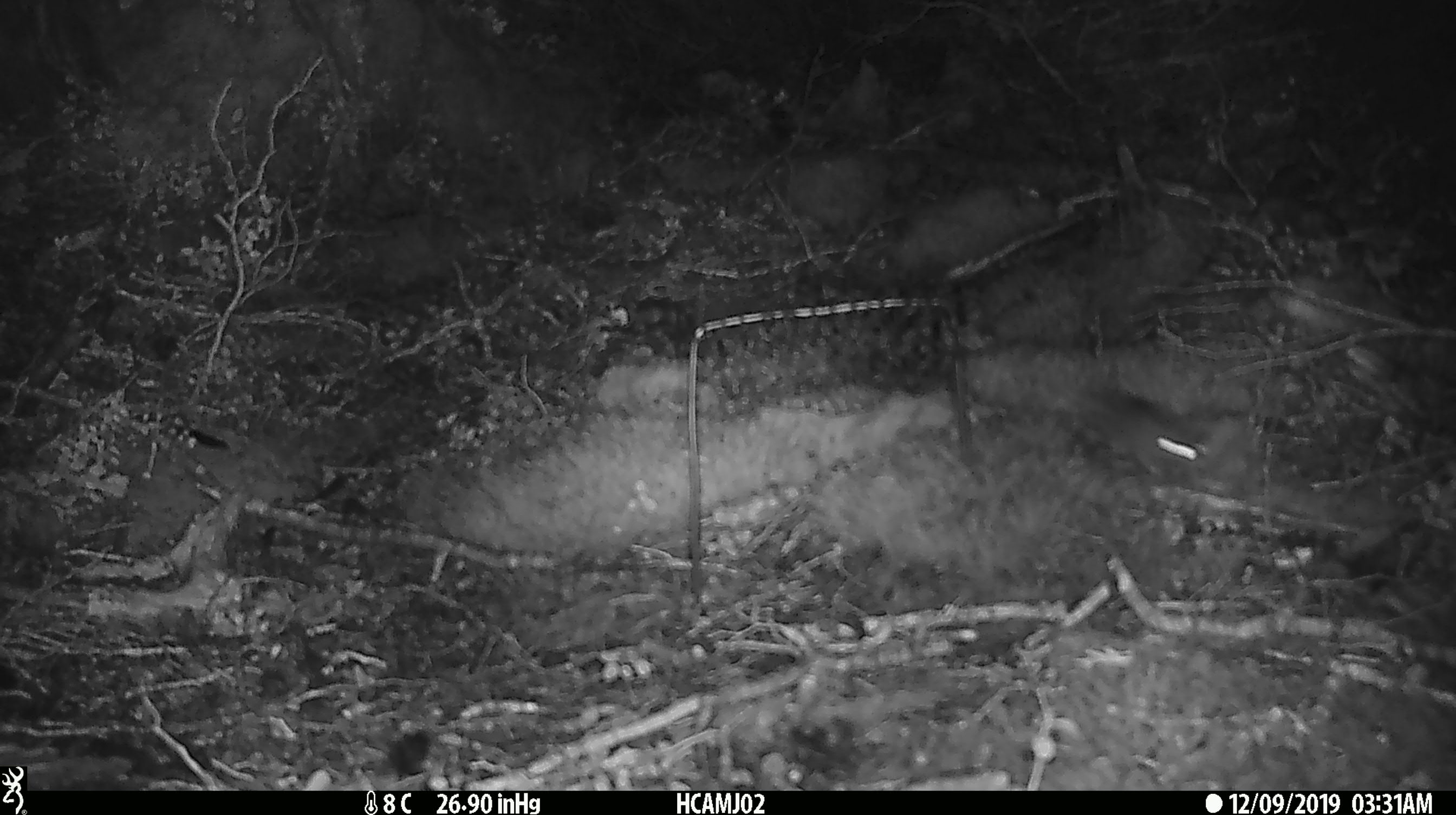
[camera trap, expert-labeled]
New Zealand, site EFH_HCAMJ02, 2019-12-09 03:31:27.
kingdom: Animalia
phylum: Chordata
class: Mammalia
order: Rodentia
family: Muridae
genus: Mus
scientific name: Mus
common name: mouse